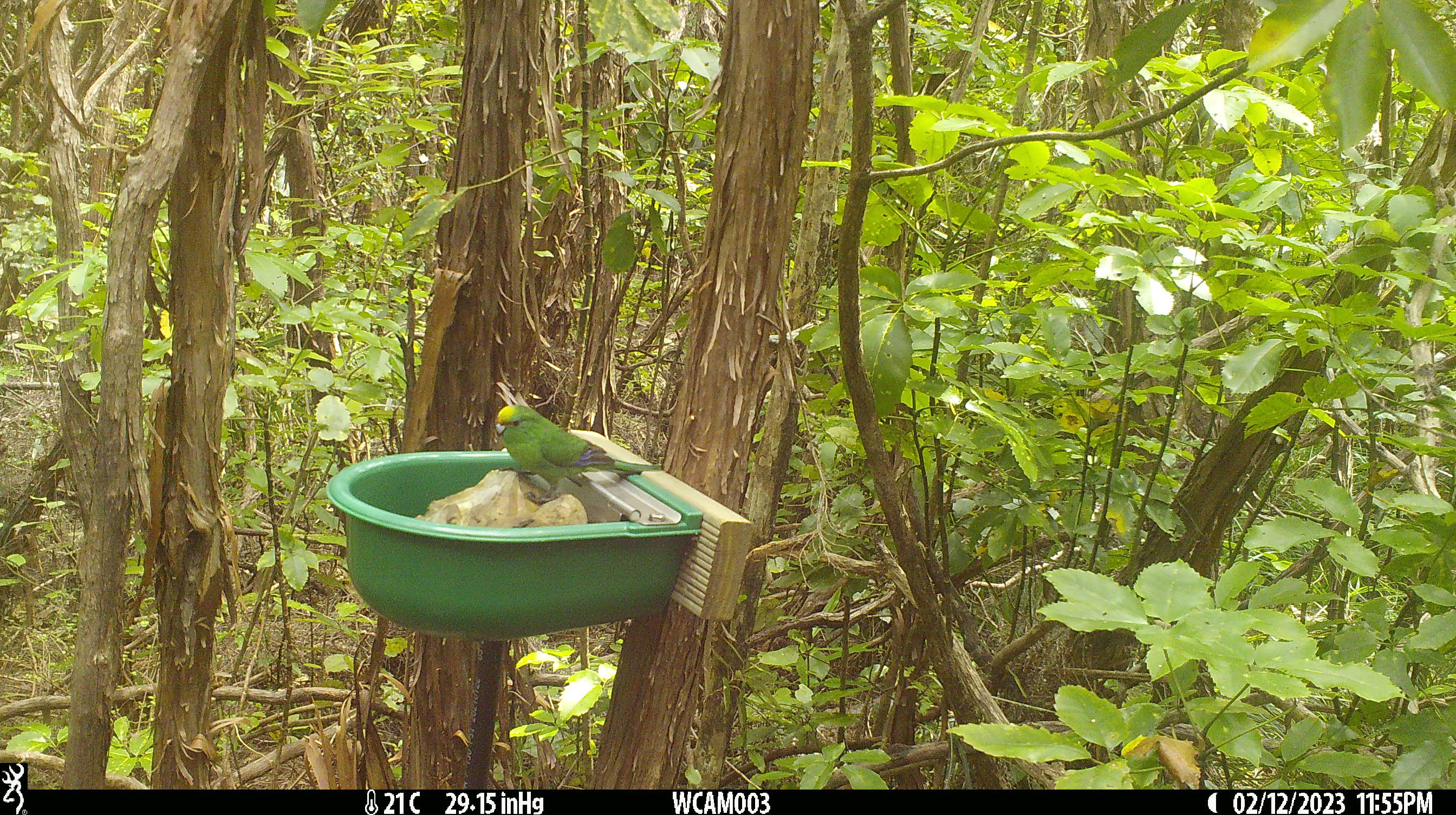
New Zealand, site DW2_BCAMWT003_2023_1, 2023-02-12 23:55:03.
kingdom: Animalia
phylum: Chordata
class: Aves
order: Psittaciformes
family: Psittaculidae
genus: Cyanoramphus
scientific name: Cyanoramphus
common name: parakeet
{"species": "parakeet (Cyanoramphus)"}